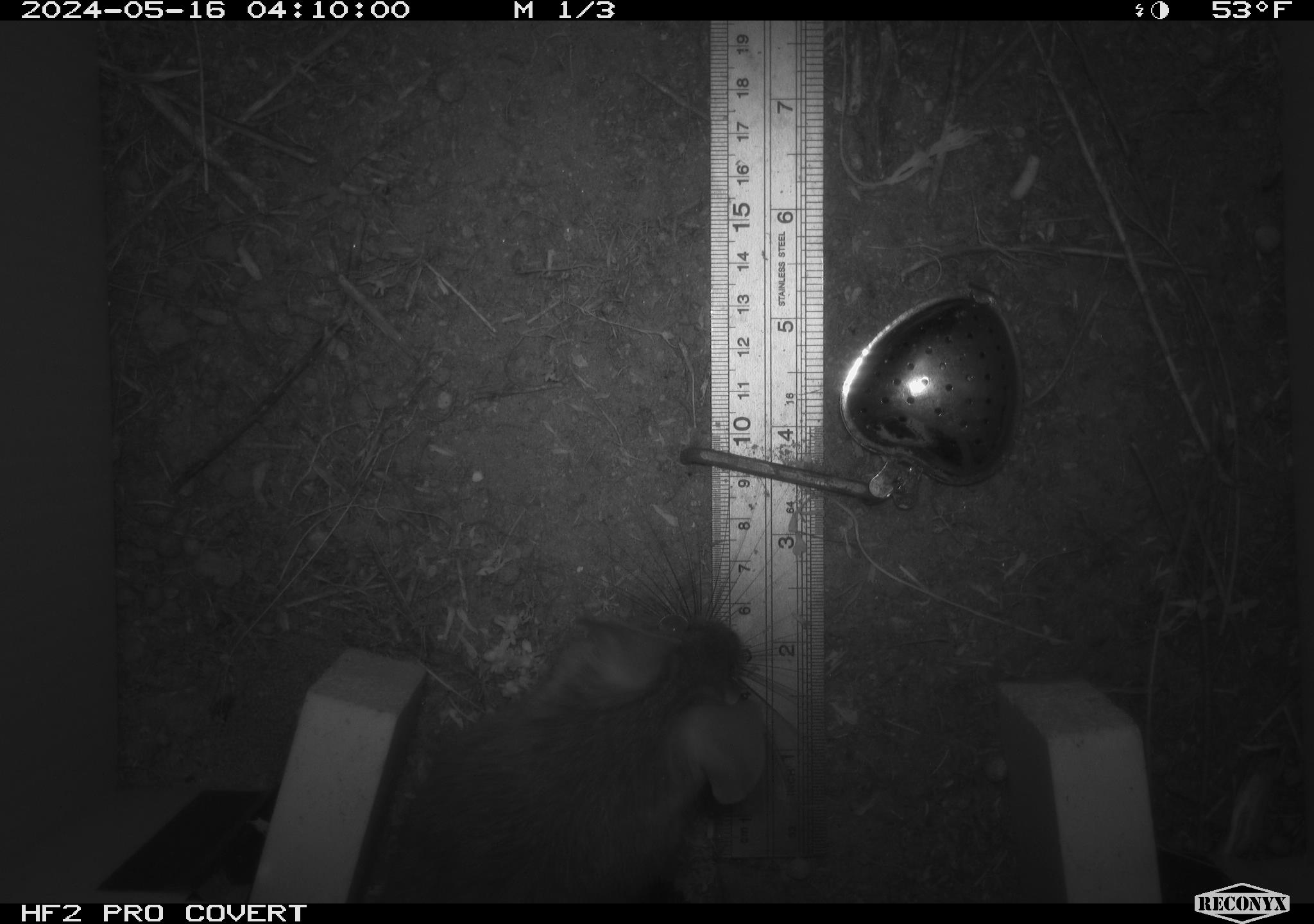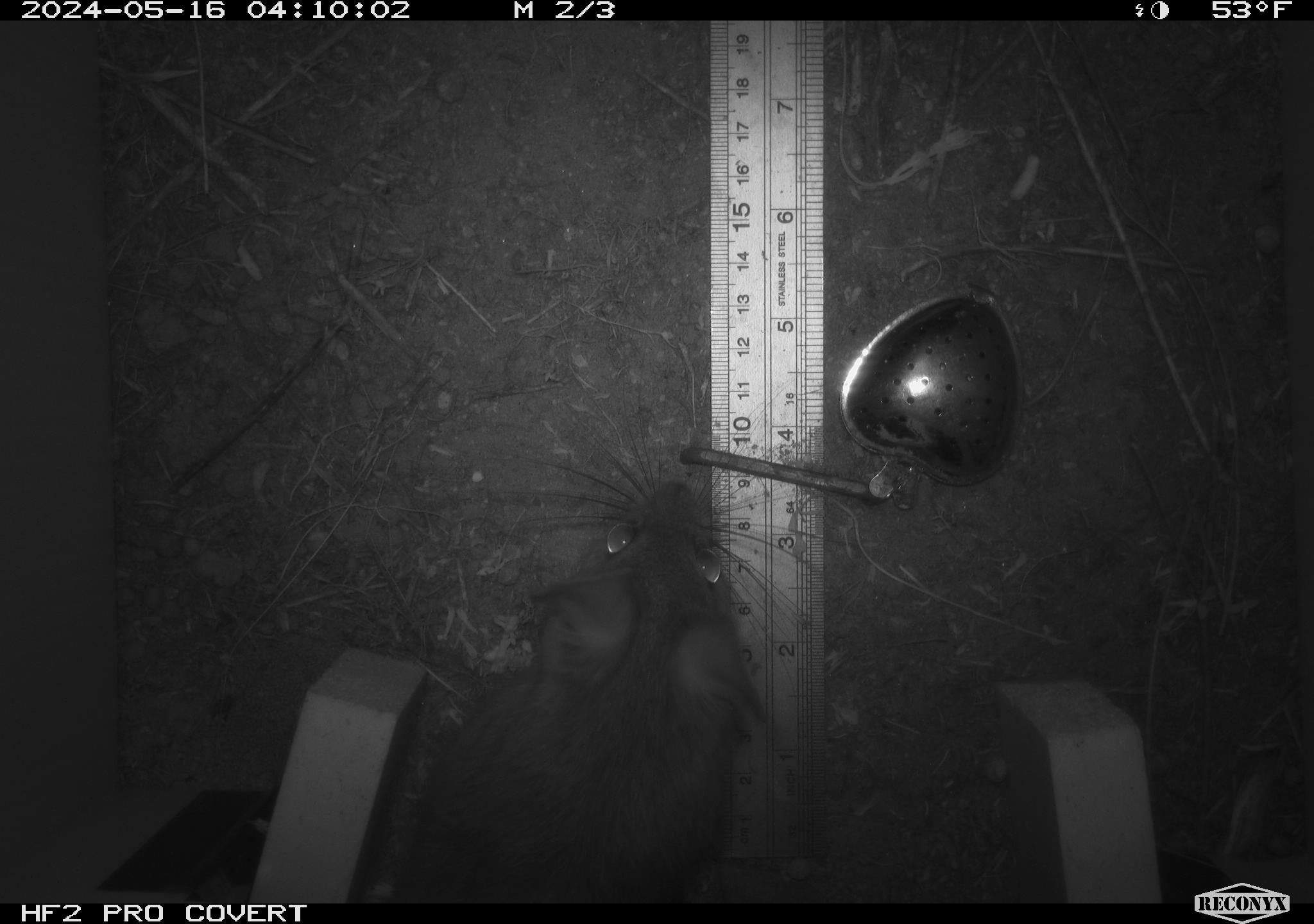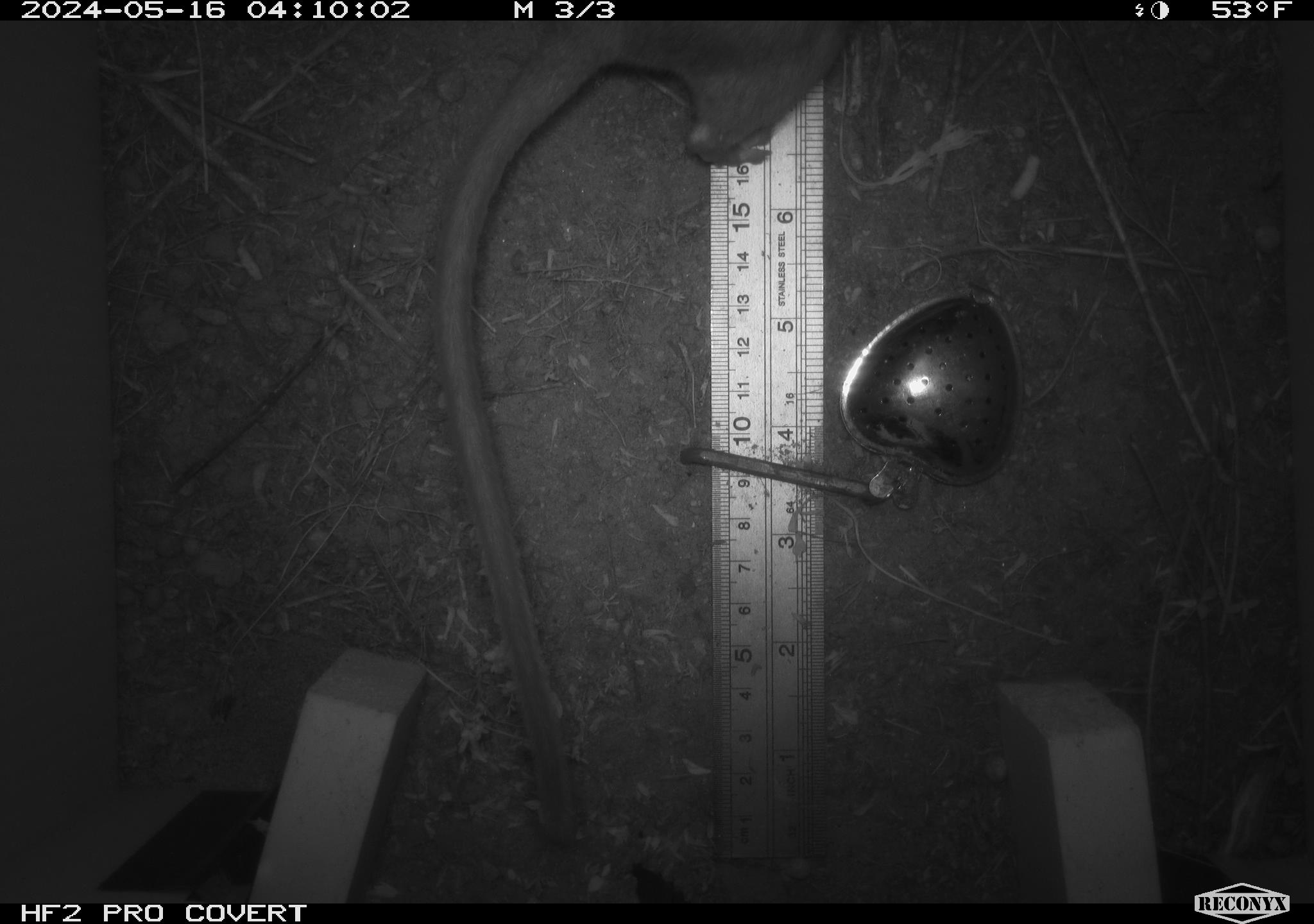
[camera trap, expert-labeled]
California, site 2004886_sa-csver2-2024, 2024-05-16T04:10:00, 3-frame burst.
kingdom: Animalia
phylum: Chordata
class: Mammalia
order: Rodentia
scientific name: Rodentia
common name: rodent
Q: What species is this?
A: Rodent (Rodentia).